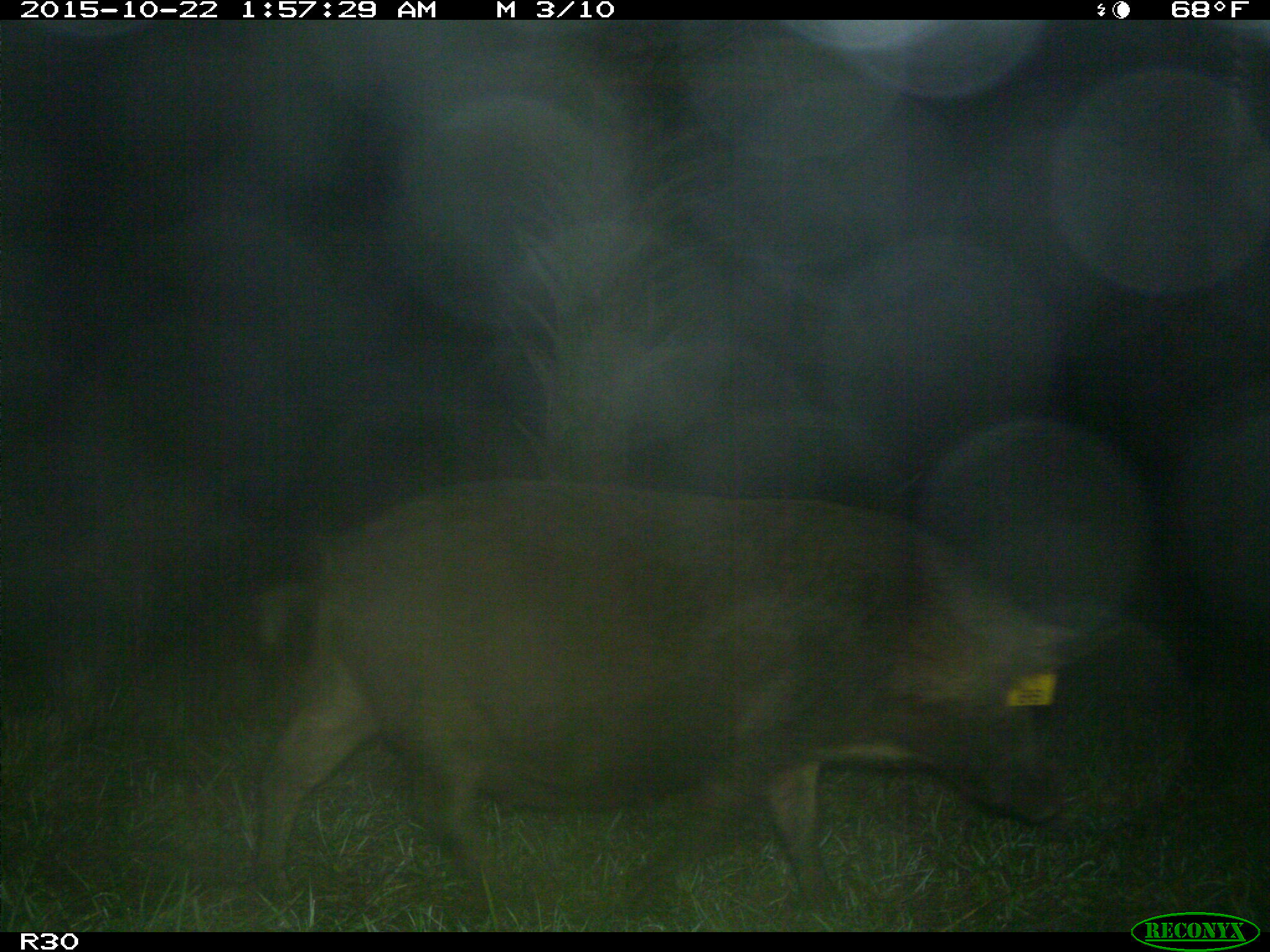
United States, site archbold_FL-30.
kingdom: Animalia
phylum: Chordata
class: Mammalia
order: Artiodactyla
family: Suidae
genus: Sus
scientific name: Sus scrofa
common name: wild boar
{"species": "Sus scrofa (wild boar)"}